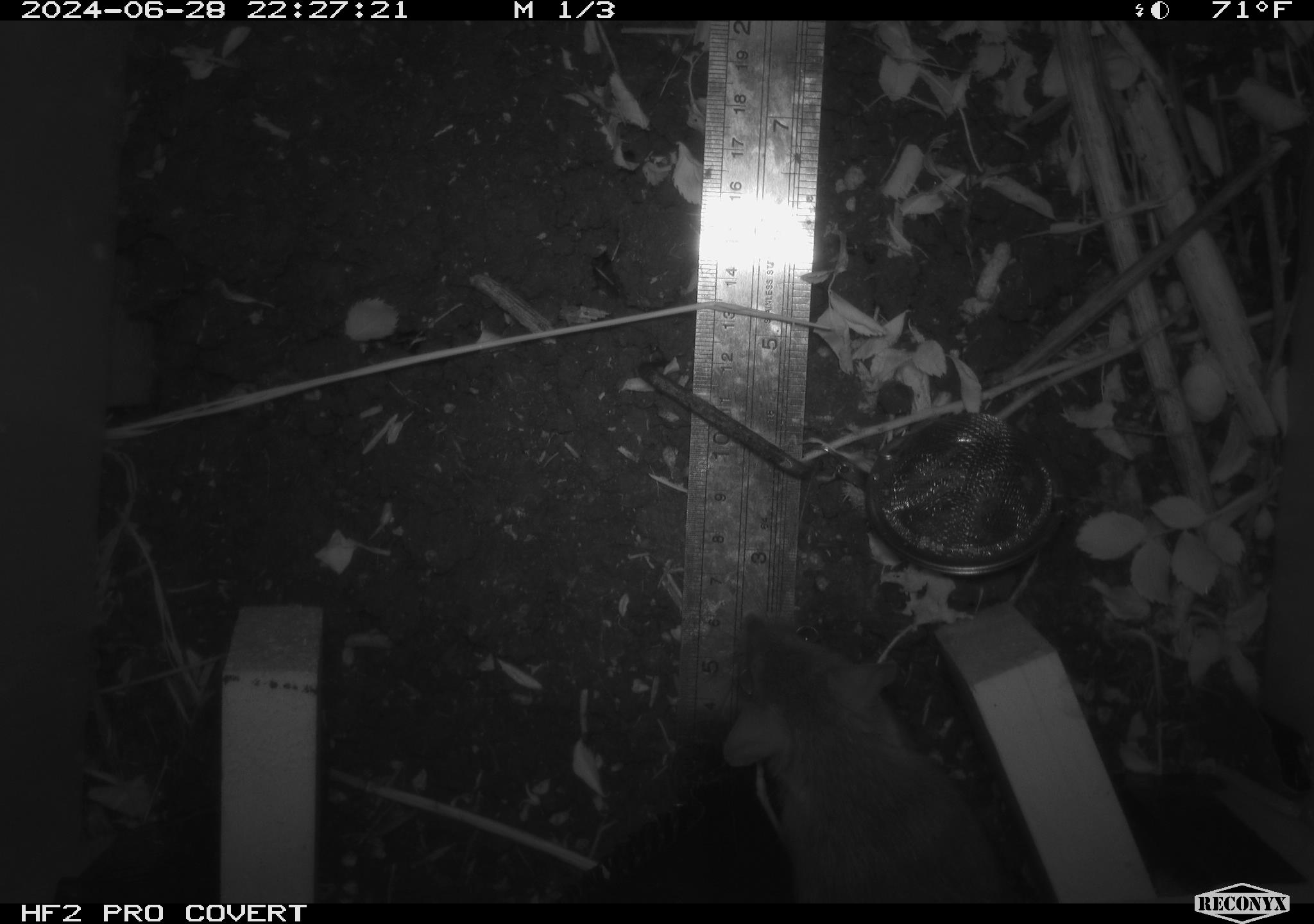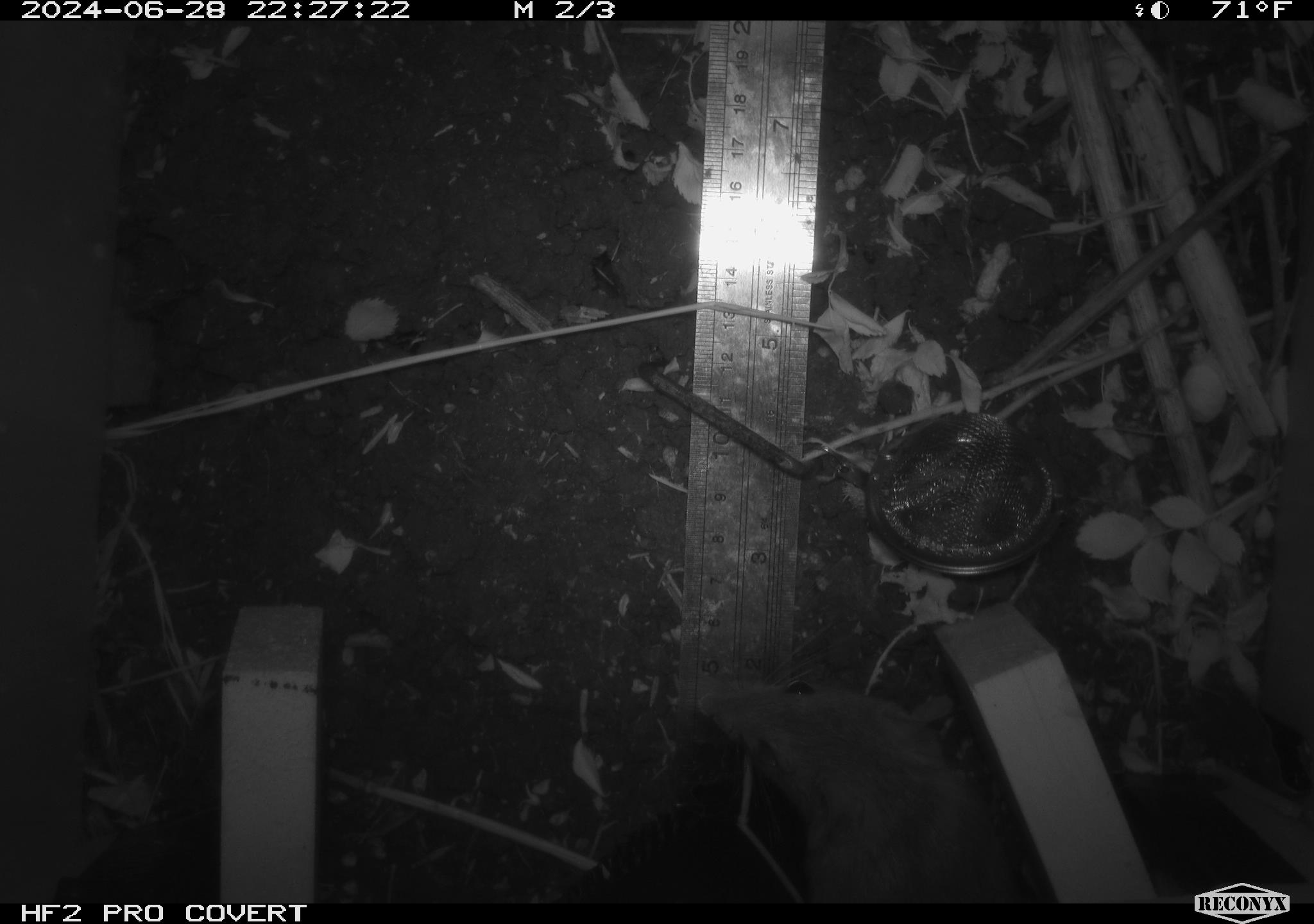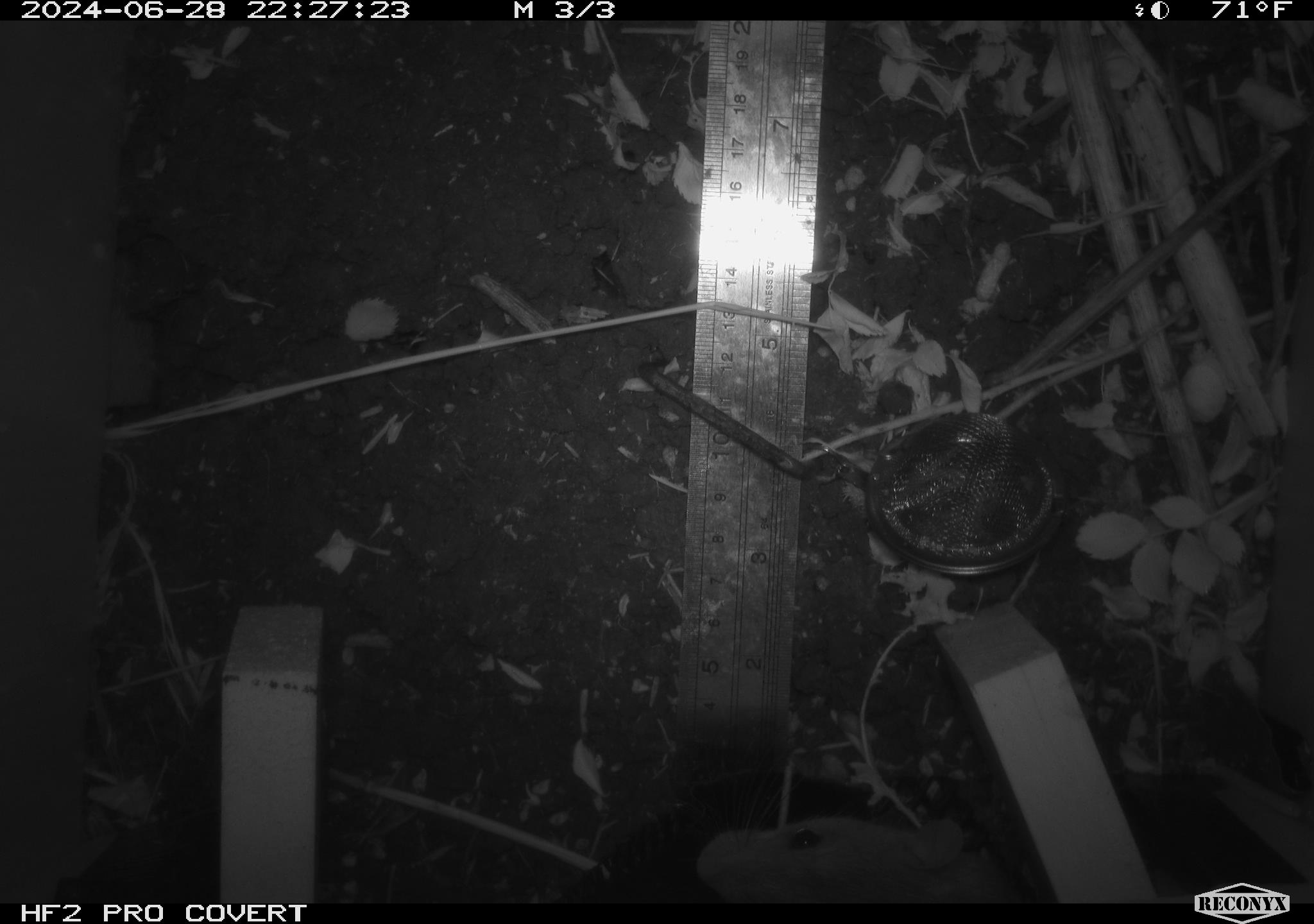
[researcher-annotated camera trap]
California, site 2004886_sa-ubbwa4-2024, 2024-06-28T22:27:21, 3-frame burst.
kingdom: Animalia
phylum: Chordata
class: Mammalia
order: Rodentia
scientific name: Rodentia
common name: woodrat or rat or mouse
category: woodrat or rat or mouse species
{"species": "woodrat or rat or mouse species (woodrat or rat or mouse) (Rodentia)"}